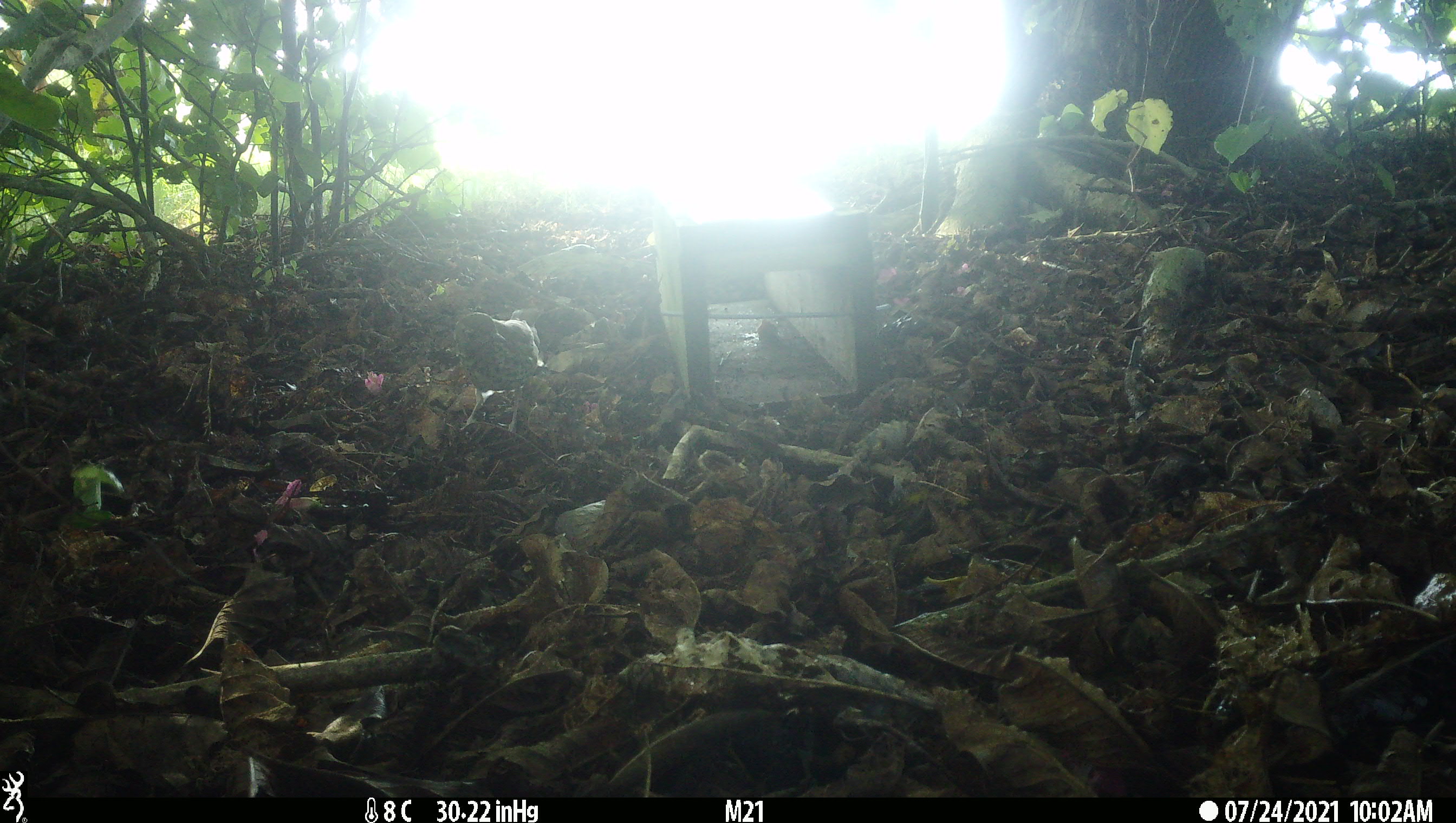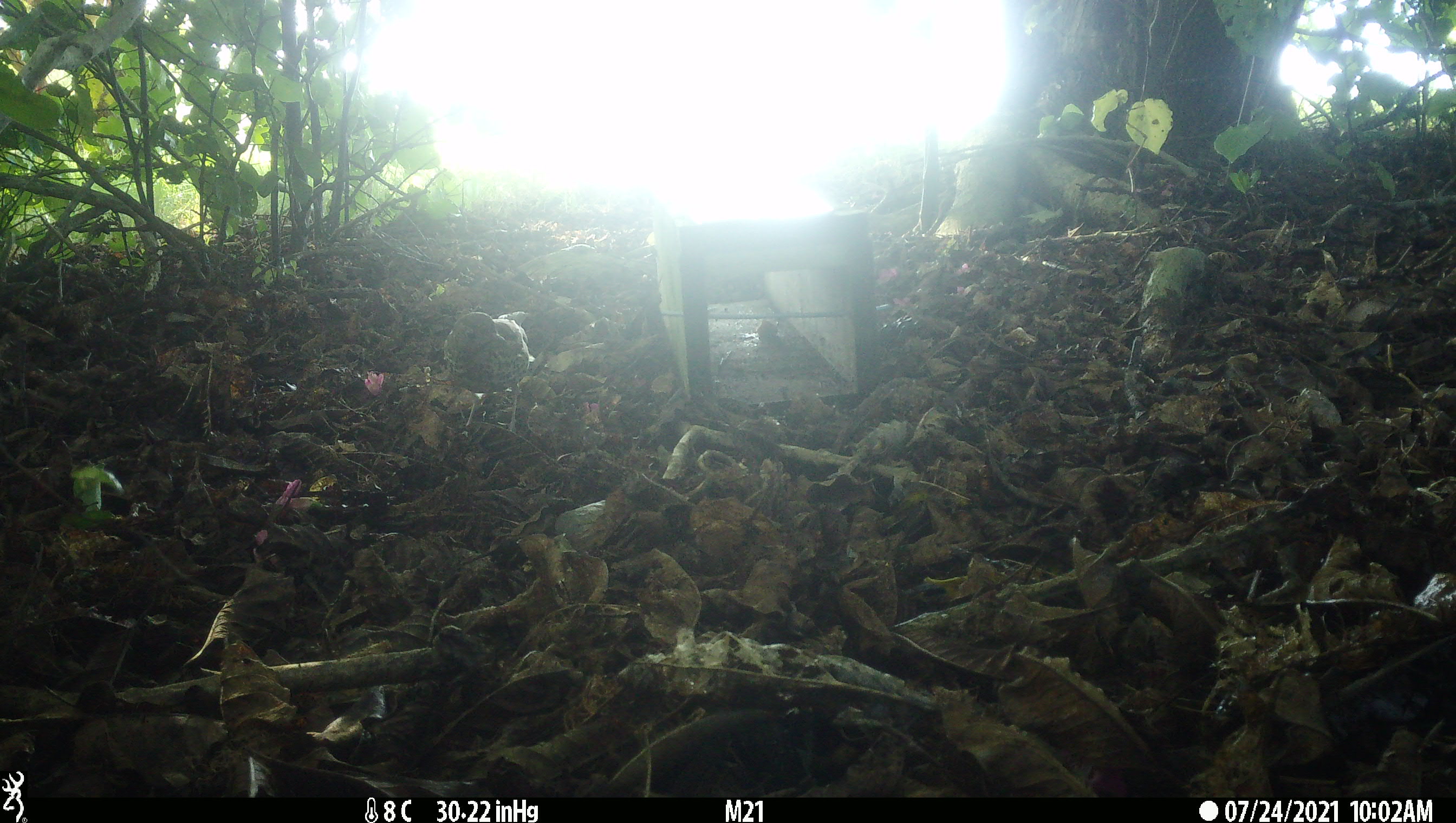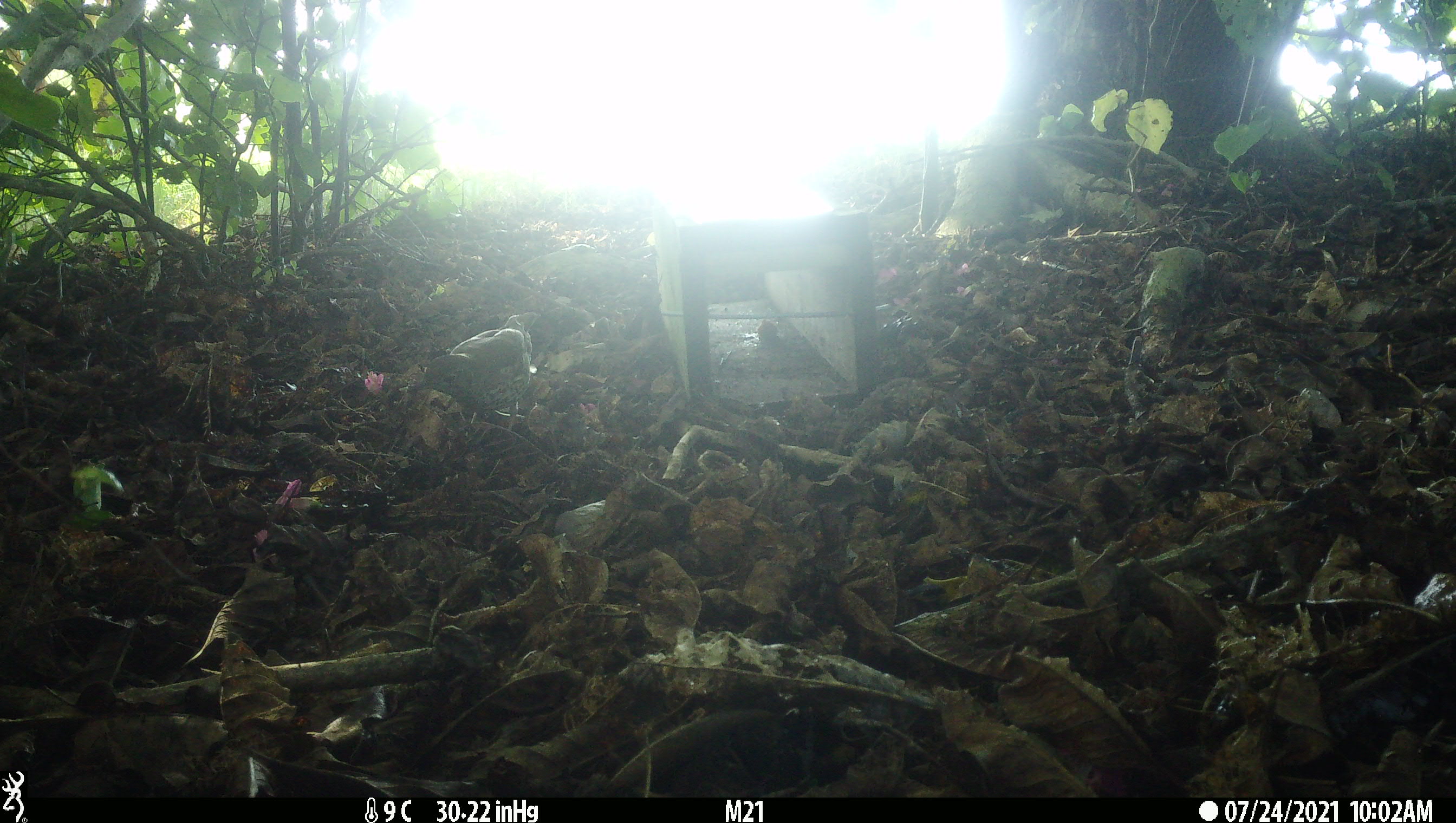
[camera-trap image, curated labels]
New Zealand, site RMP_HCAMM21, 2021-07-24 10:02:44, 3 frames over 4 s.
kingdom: Animalia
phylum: Chordata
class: Aves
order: Passeriformes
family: Turdidae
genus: Turdus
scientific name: Turdus philomelos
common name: song thrush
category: thrush